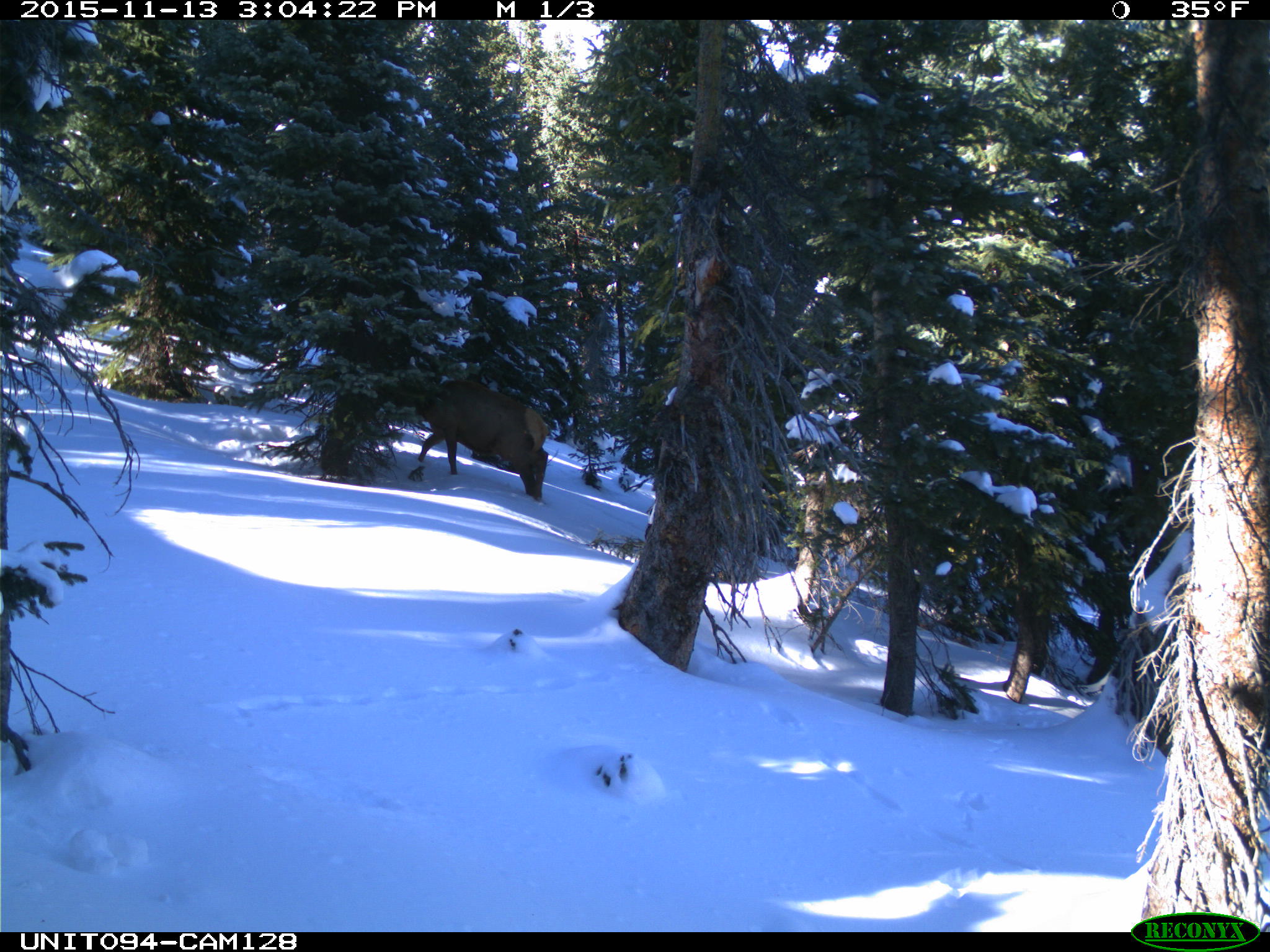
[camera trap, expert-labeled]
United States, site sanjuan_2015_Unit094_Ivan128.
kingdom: Animalia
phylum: Chordata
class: Mammalia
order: Artiodactyla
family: Cervidae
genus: Cervus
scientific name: Cervus elaphus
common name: red deer